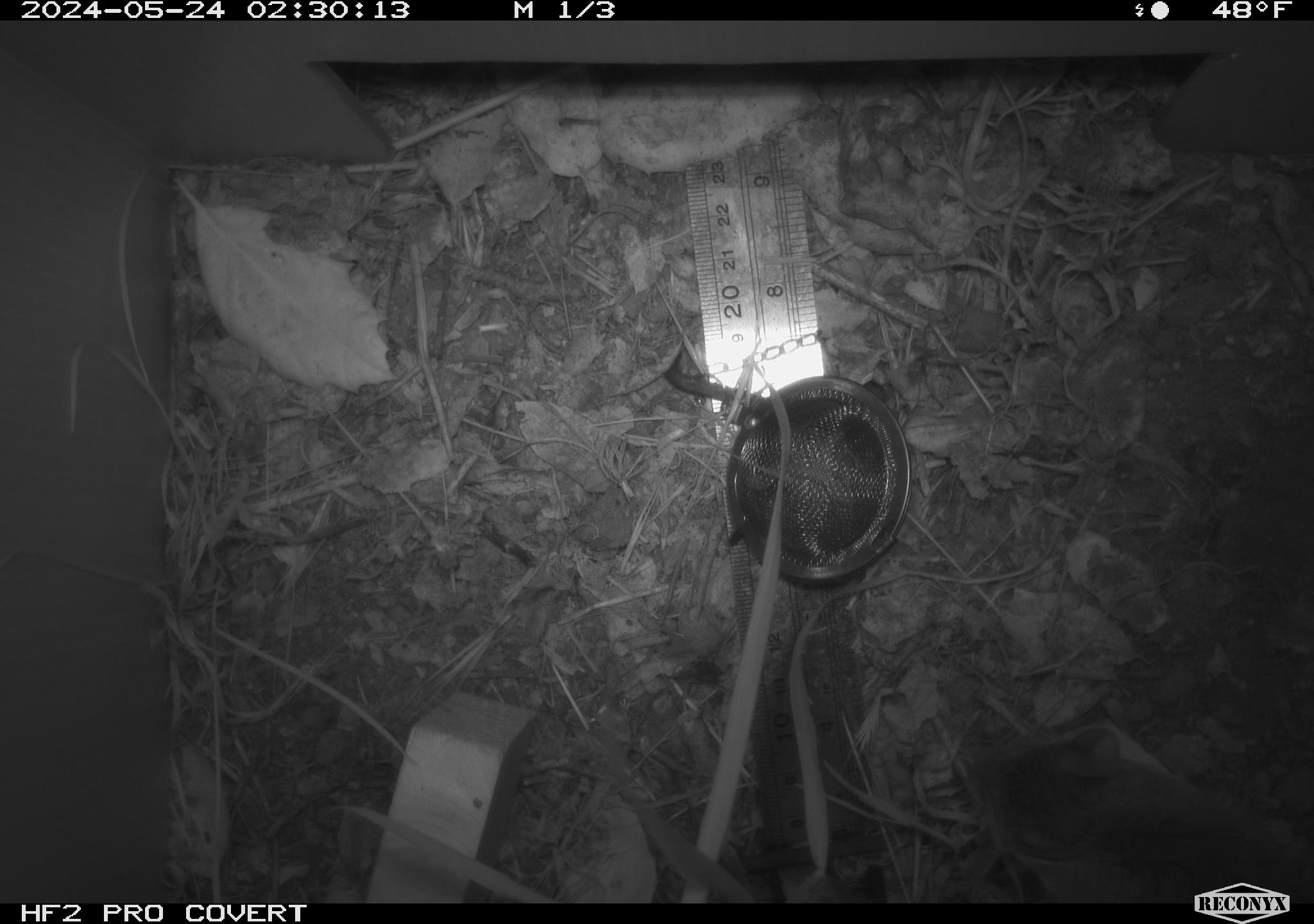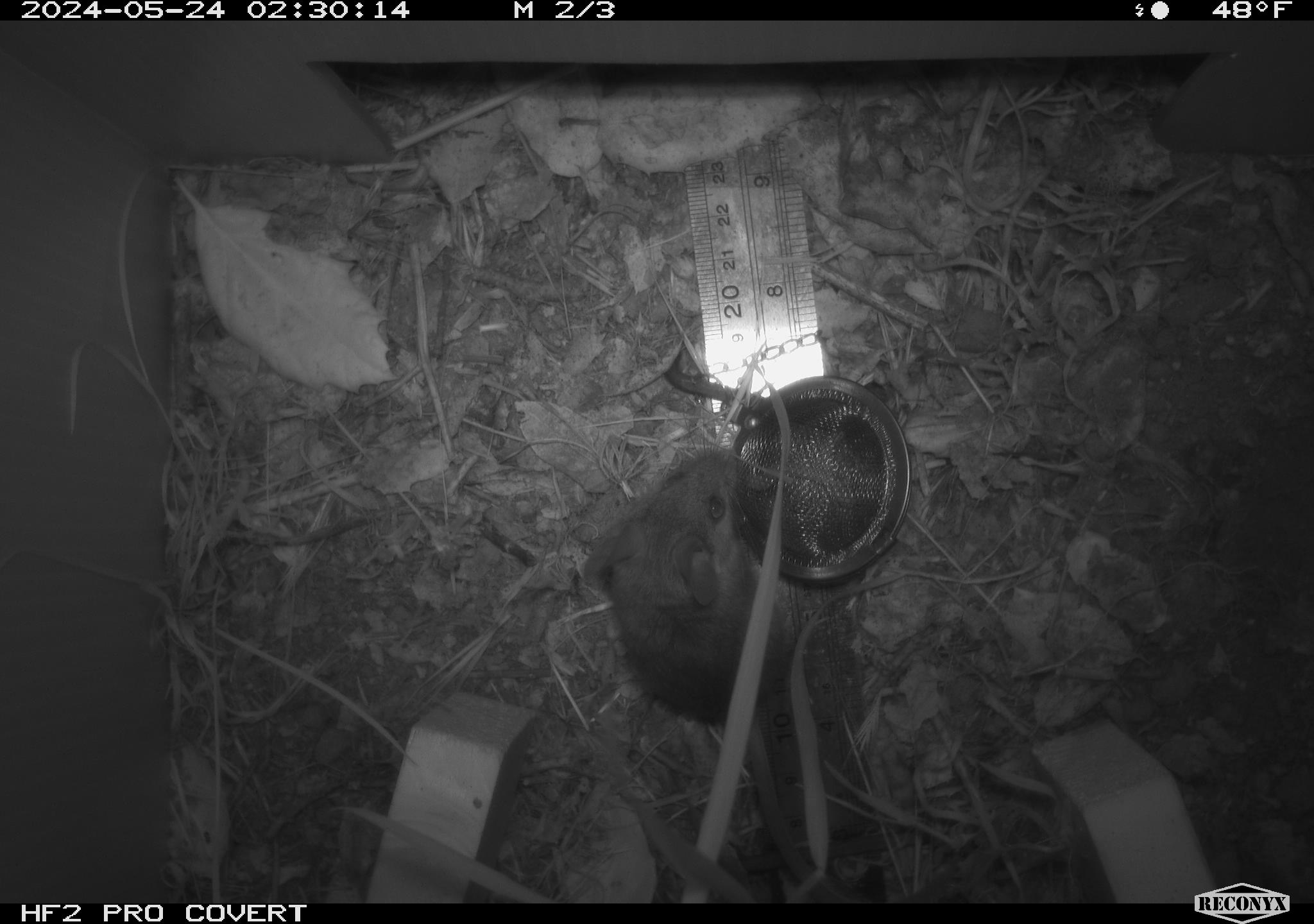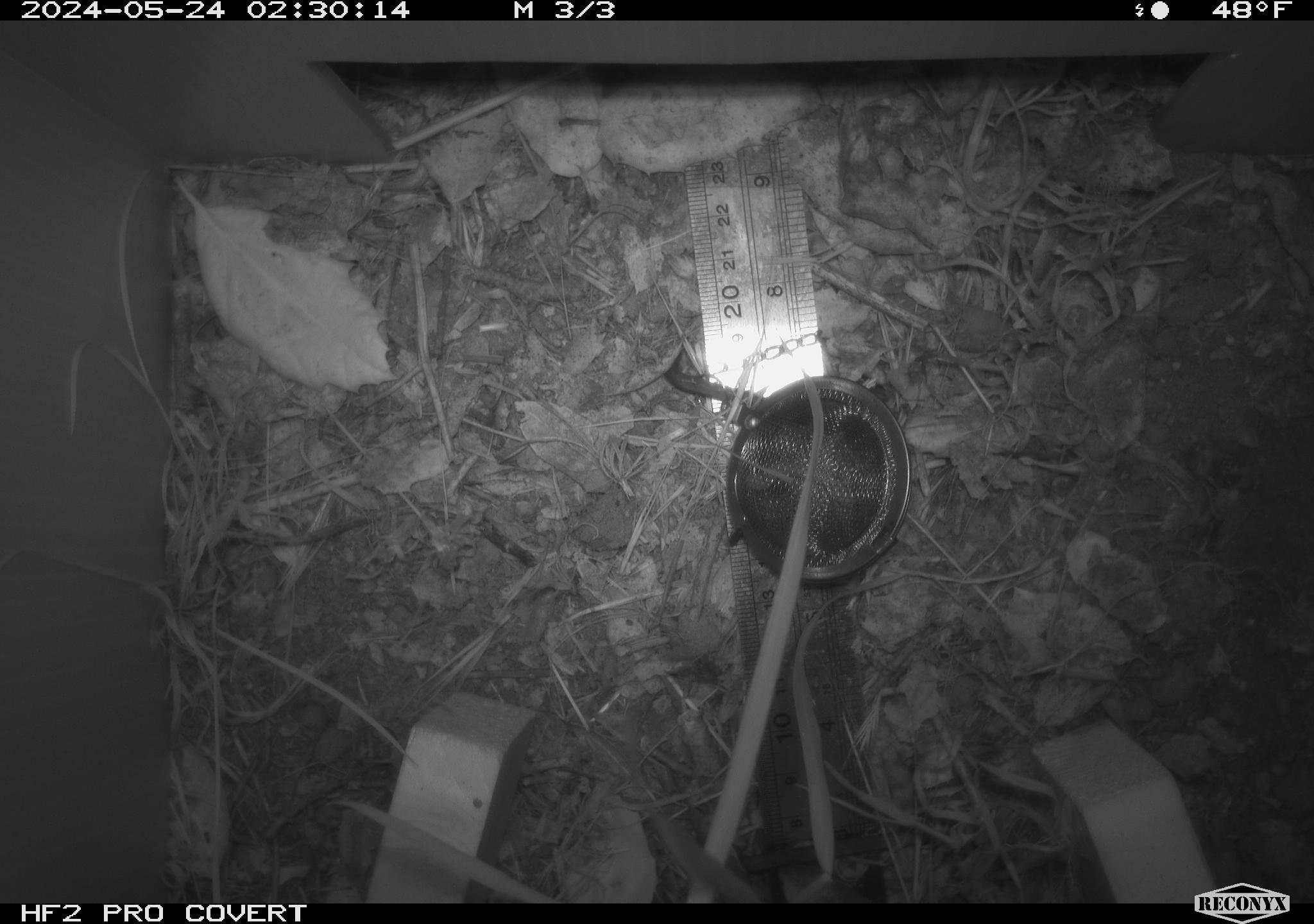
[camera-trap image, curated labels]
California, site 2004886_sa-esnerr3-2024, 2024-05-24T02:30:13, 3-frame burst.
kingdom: Animalia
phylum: Chordata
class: Mammalia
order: Rodentia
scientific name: Rodentia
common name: rodent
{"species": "rodent (Rodentia)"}